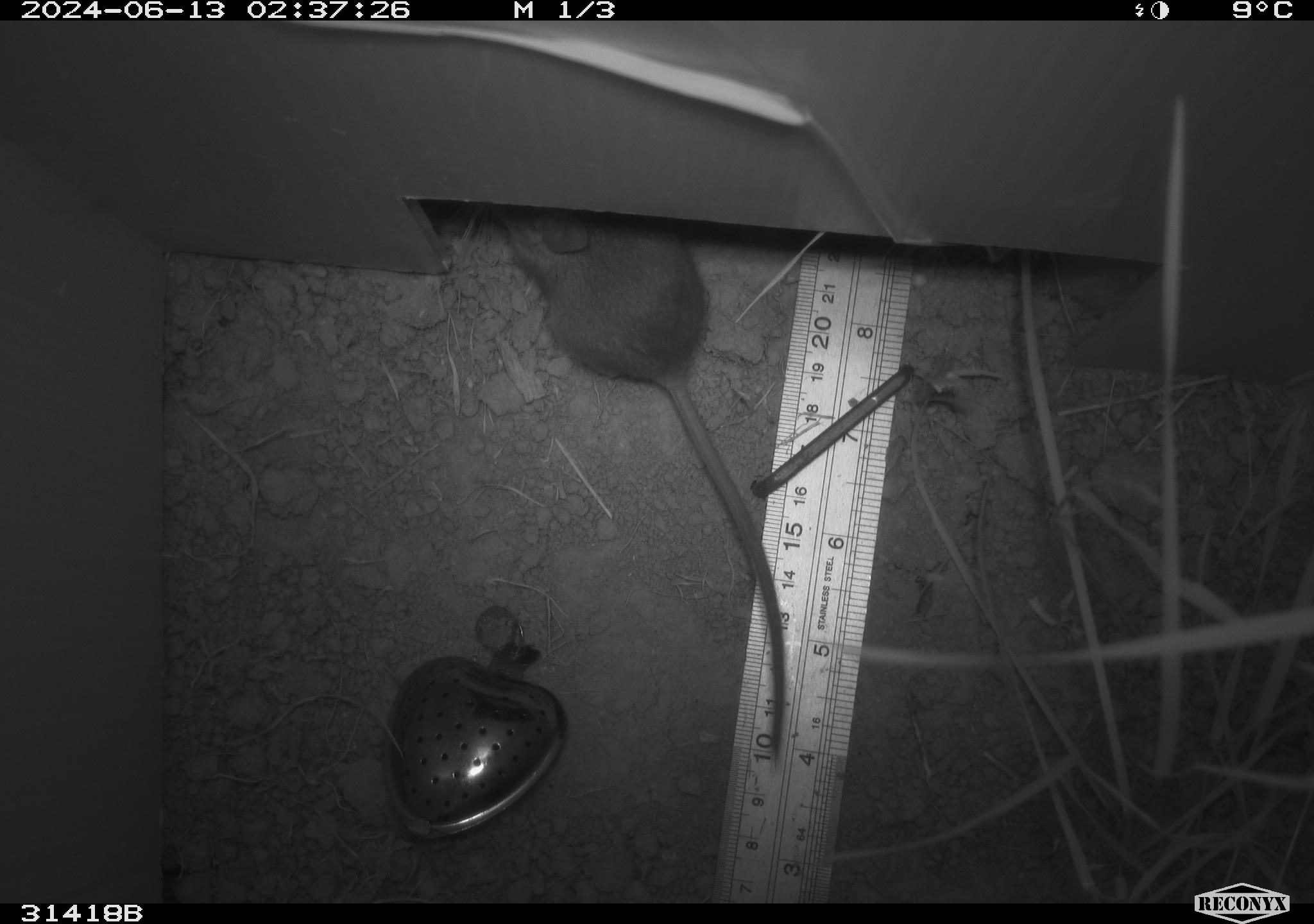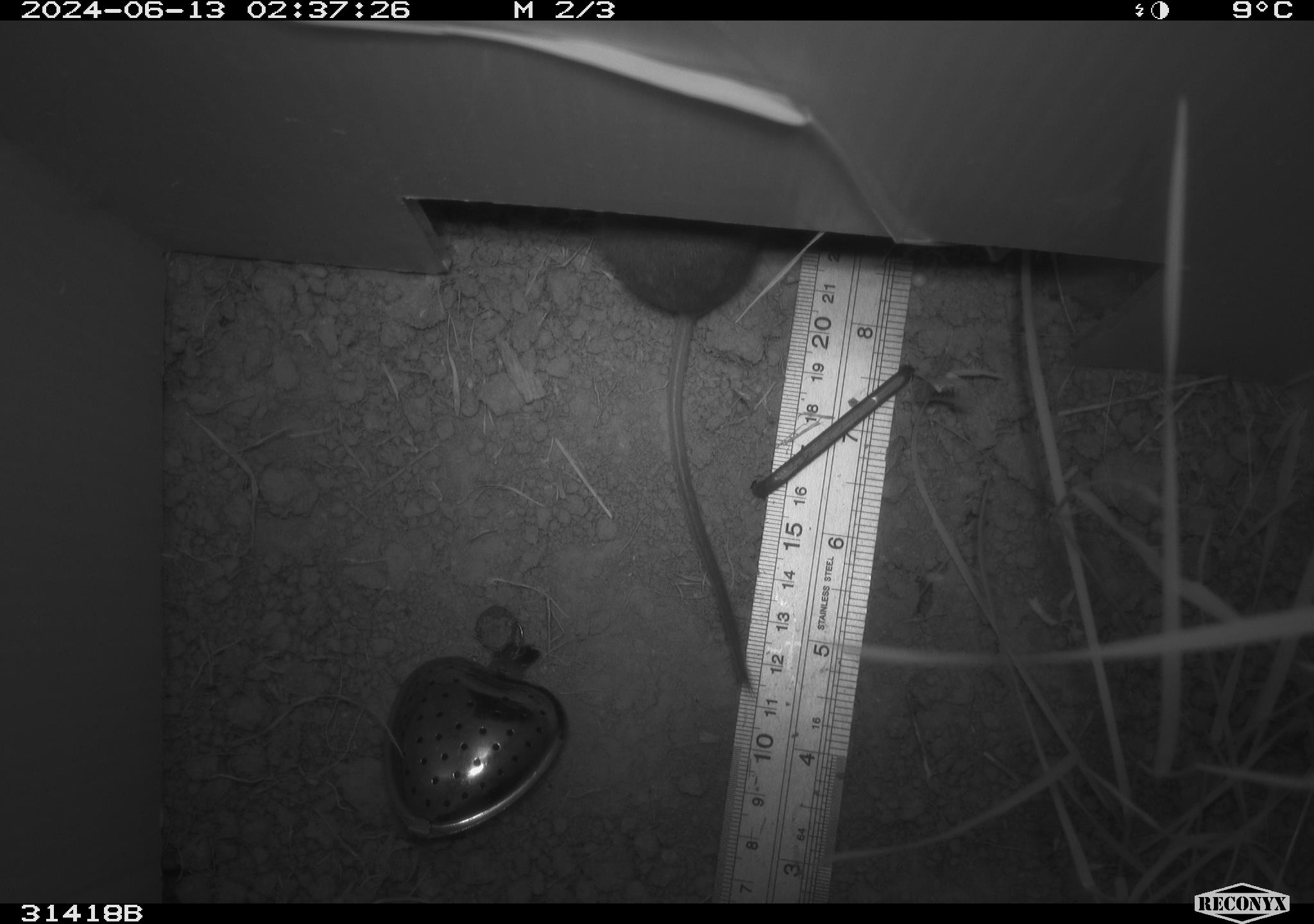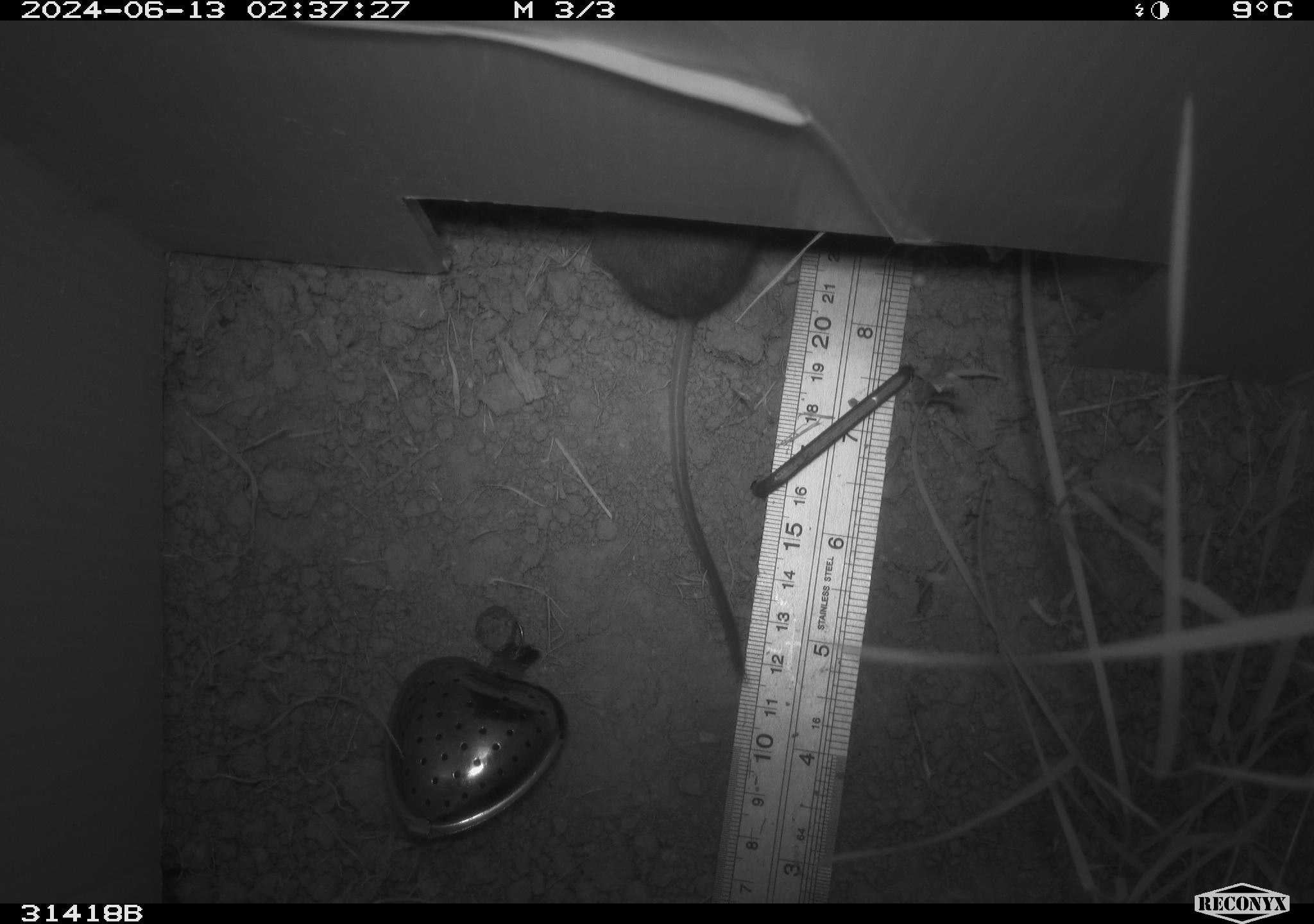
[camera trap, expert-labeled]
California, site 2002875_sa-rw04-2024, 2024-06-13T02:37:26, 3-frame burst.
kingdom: Animalia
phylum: Chordata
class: Mammalia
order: Rodentia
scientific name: Rodentia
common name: mouse species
Mouse species (Rodentia).